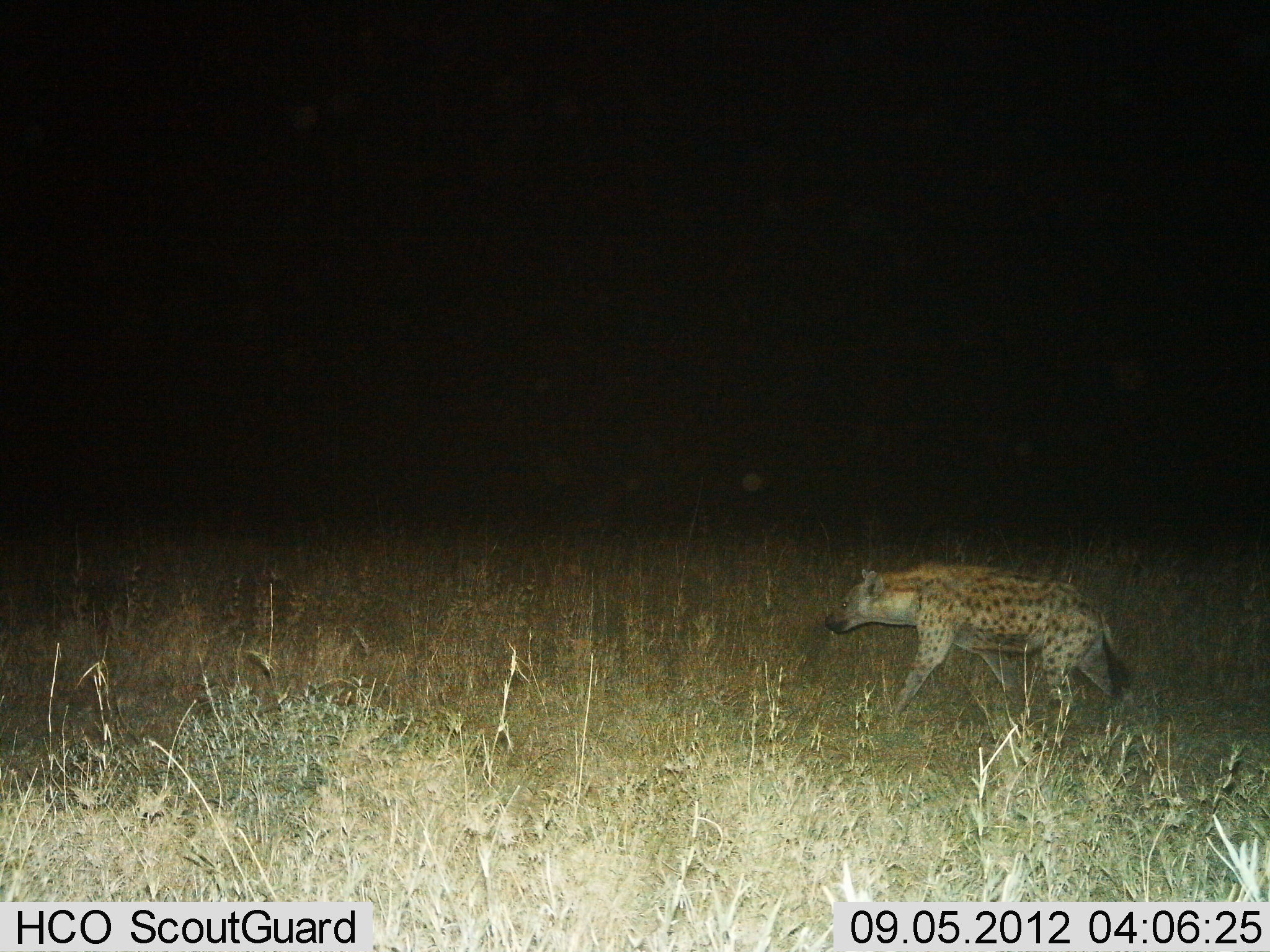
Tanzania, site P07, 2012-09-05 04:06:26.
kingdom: Animalia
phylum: Chordata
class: Mammalia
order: Carnivora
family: Hyaenidae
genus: Crocuta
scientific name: Crocuta crocuta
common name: spotted hyena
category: hyenaspotted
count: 1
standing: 0%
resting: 0%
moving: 100%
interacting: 0%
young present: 0%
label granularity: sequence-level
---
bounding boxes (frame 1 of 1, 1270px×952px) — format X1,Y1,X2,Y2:
animal: 824,558,1136,729